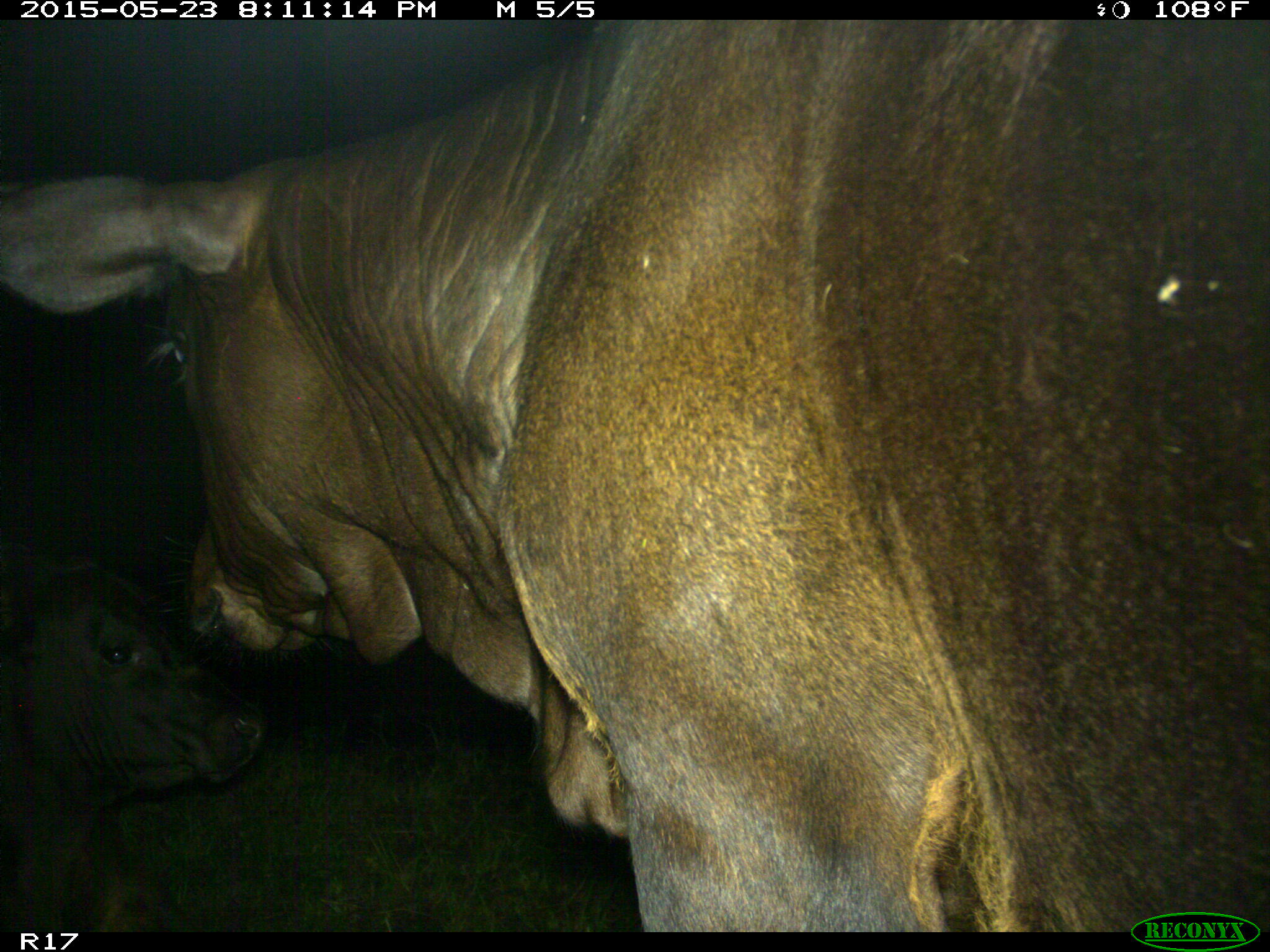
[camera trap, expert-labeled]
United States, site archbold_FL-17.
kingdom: Animalia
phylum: Chordata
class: Mammalia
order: Artiodactyla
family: Bovidae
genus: Bos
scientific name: Bos taurus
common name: domestic cow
Bos taurus (domestic cow).